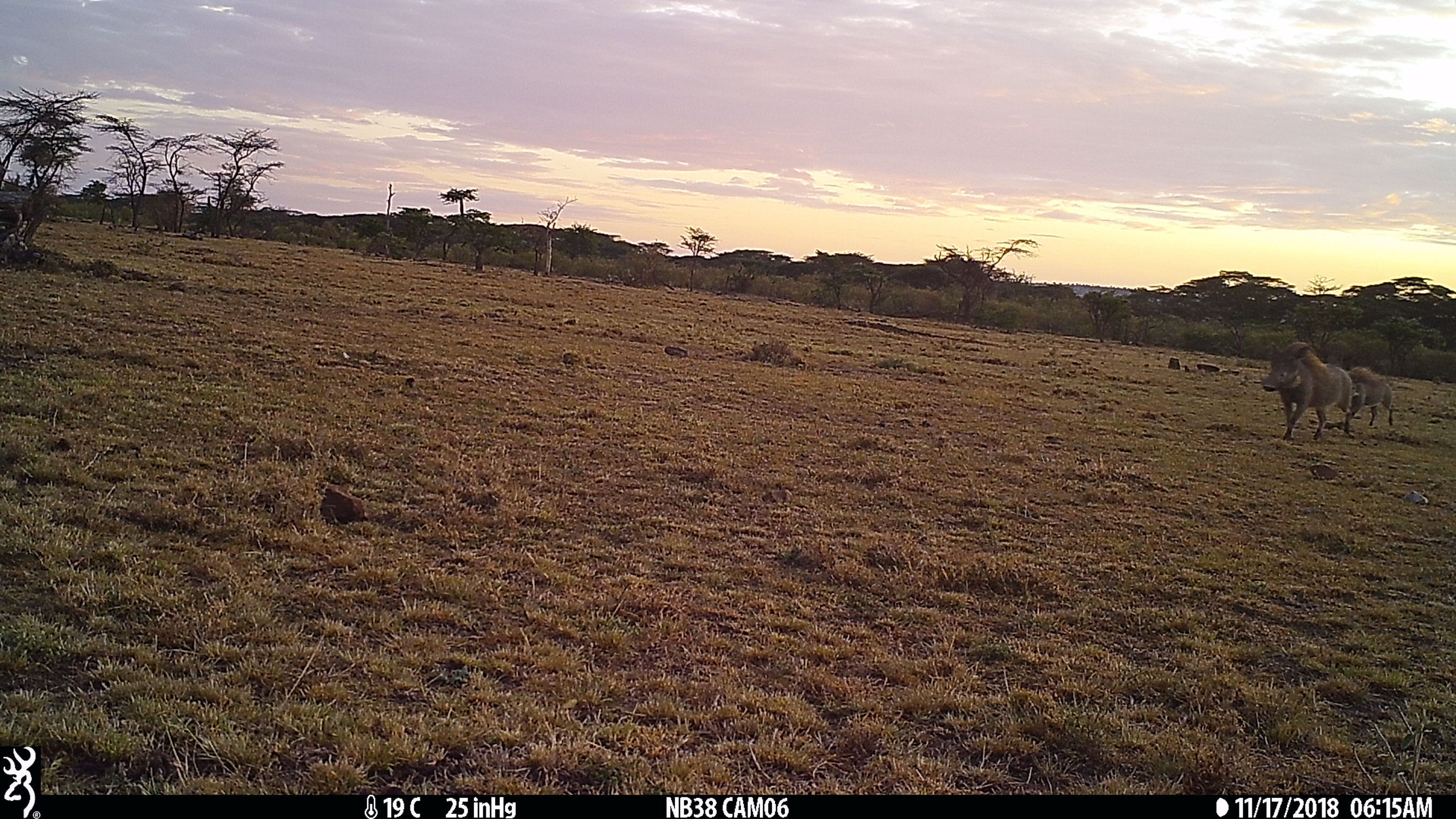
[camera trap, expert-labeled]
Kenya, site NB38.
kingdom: Animalia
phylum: Chordata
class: Mammalia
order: Artiodactyla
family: Suidae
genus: Phacochoerus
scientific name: Phacochoerus africanus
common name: common warthog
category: warthog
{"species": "warthog (common warthog) (Phacochoerus africanus)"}